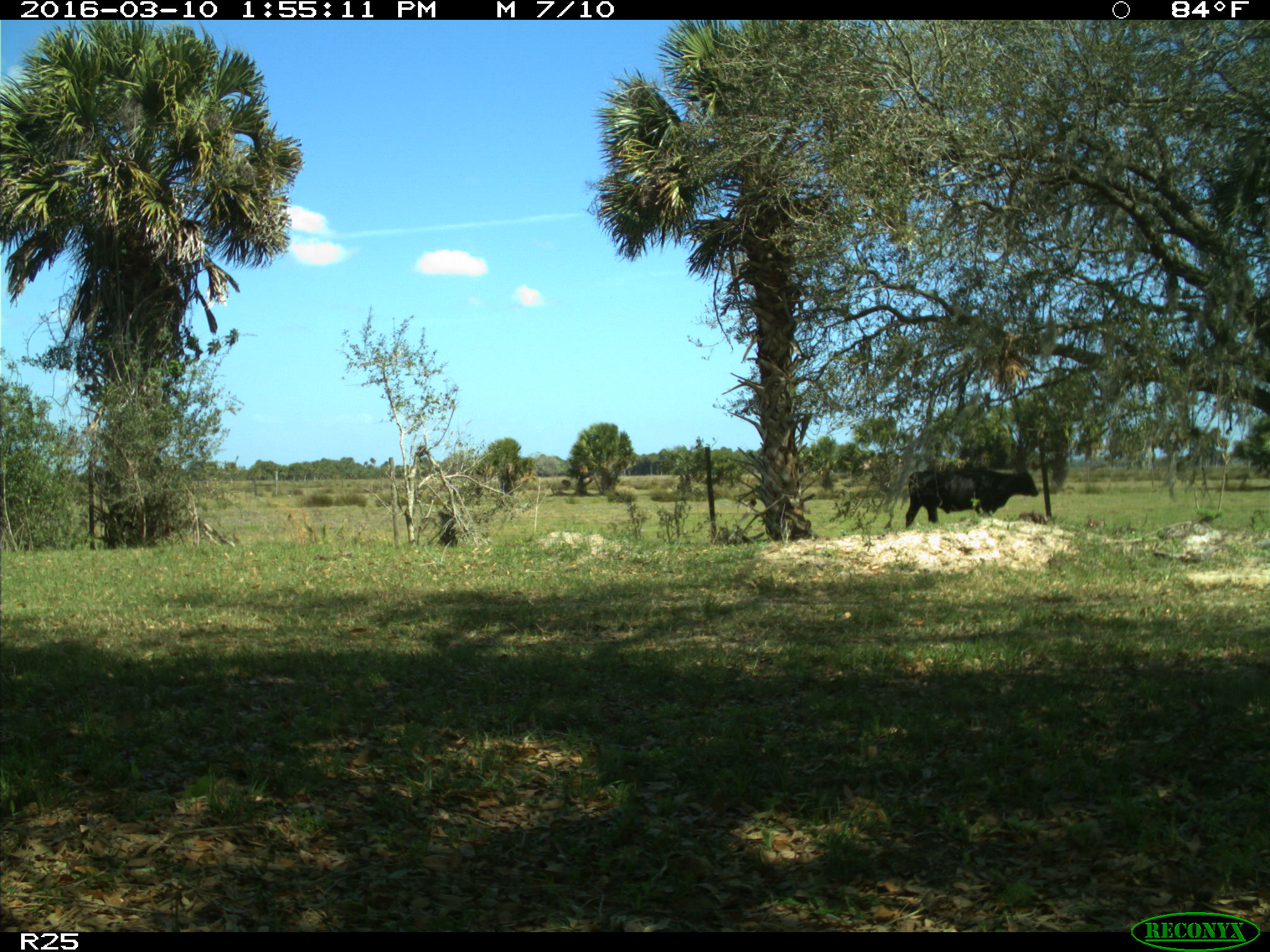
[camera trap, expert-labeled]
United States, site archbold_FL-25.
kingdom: Animalia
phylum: Chordata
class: Mammalia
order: Artiodactyla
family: Bovidae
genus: Bos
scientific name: Bos taurus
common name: domestic cow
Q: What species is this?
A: Bos taurus (domestic cow).